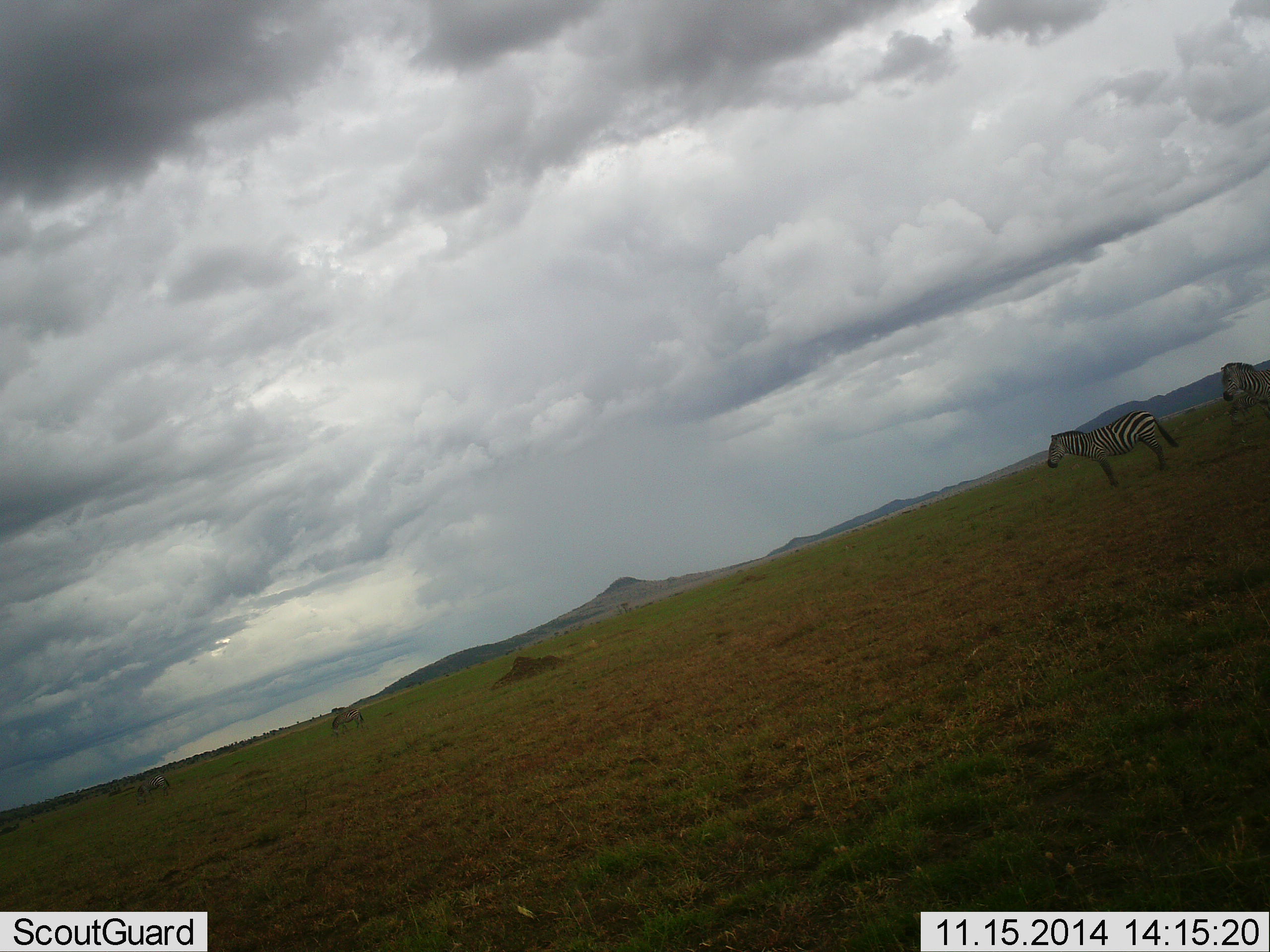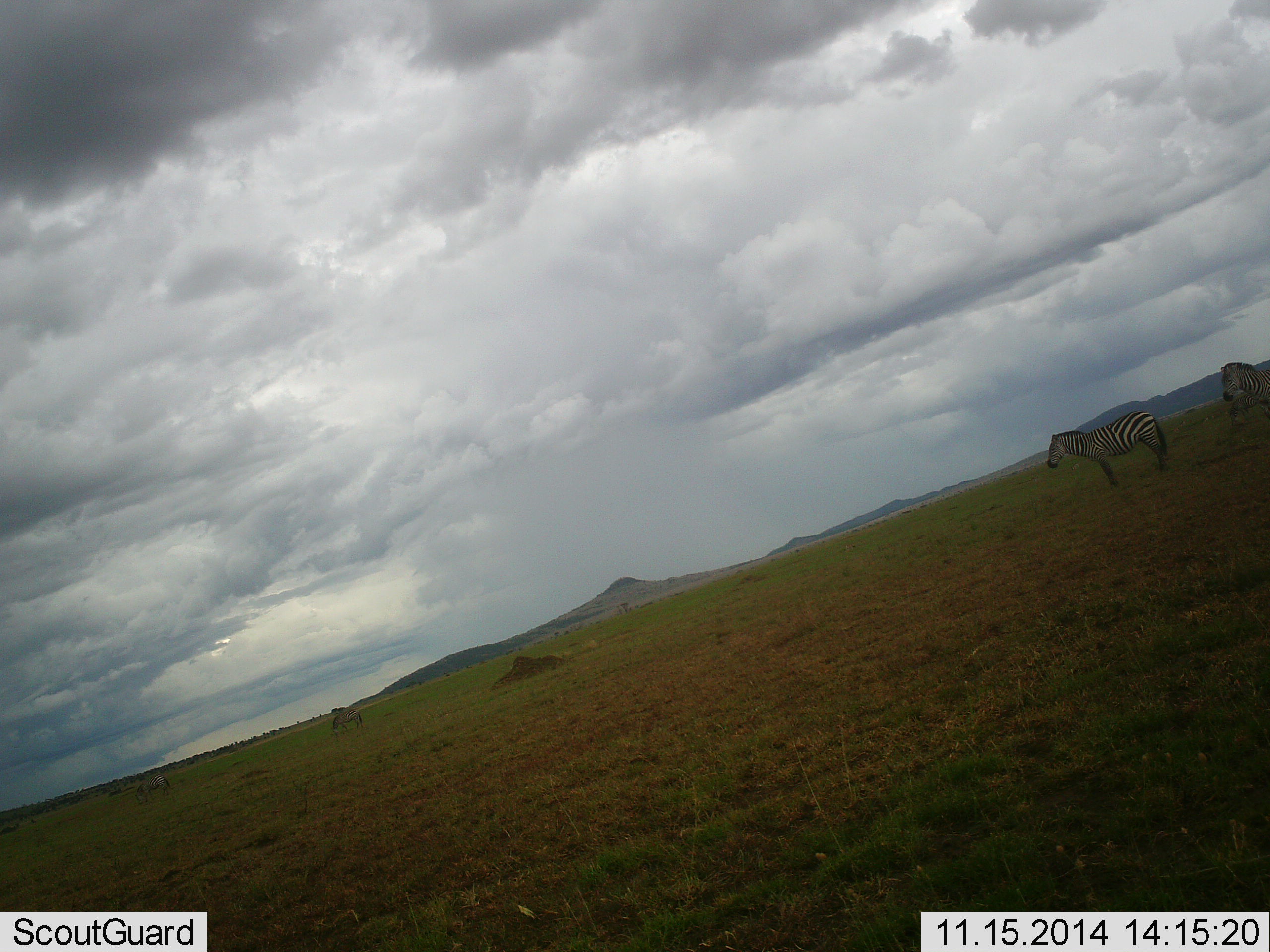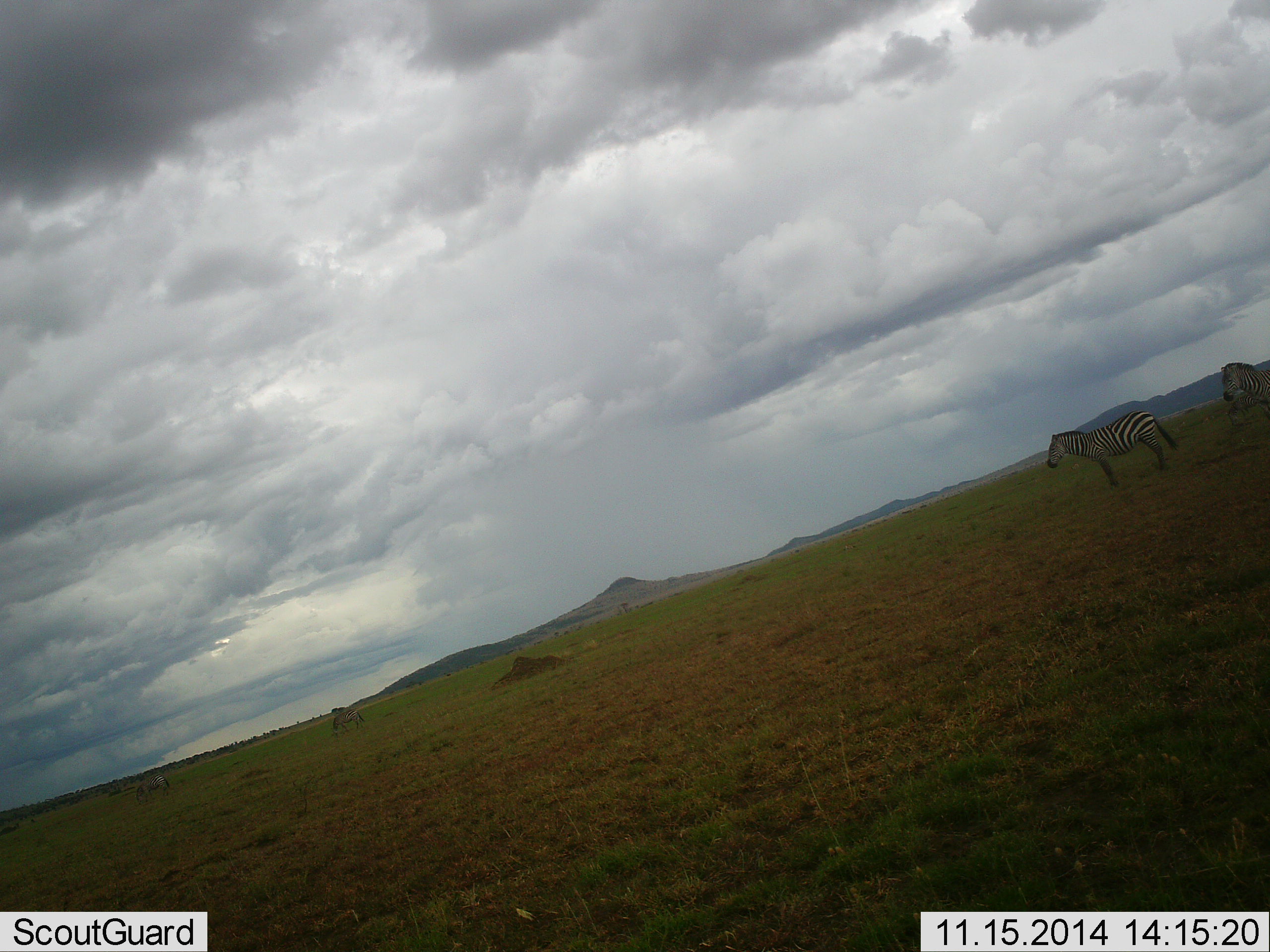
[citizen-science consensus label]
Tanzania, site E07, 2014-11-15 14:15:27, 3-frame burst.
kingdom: Animalia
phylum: Chordata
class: Mammalia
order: Perissodactyla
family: Equidae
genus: Equus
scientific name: Equus quagga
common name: plains zebra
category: zebra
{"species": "zebra (plains zebra) (Equus quagga)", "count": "4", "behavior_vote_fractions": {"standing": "100%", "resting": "10%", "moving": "0%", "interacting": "0%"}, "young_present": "0%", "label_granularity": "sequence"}